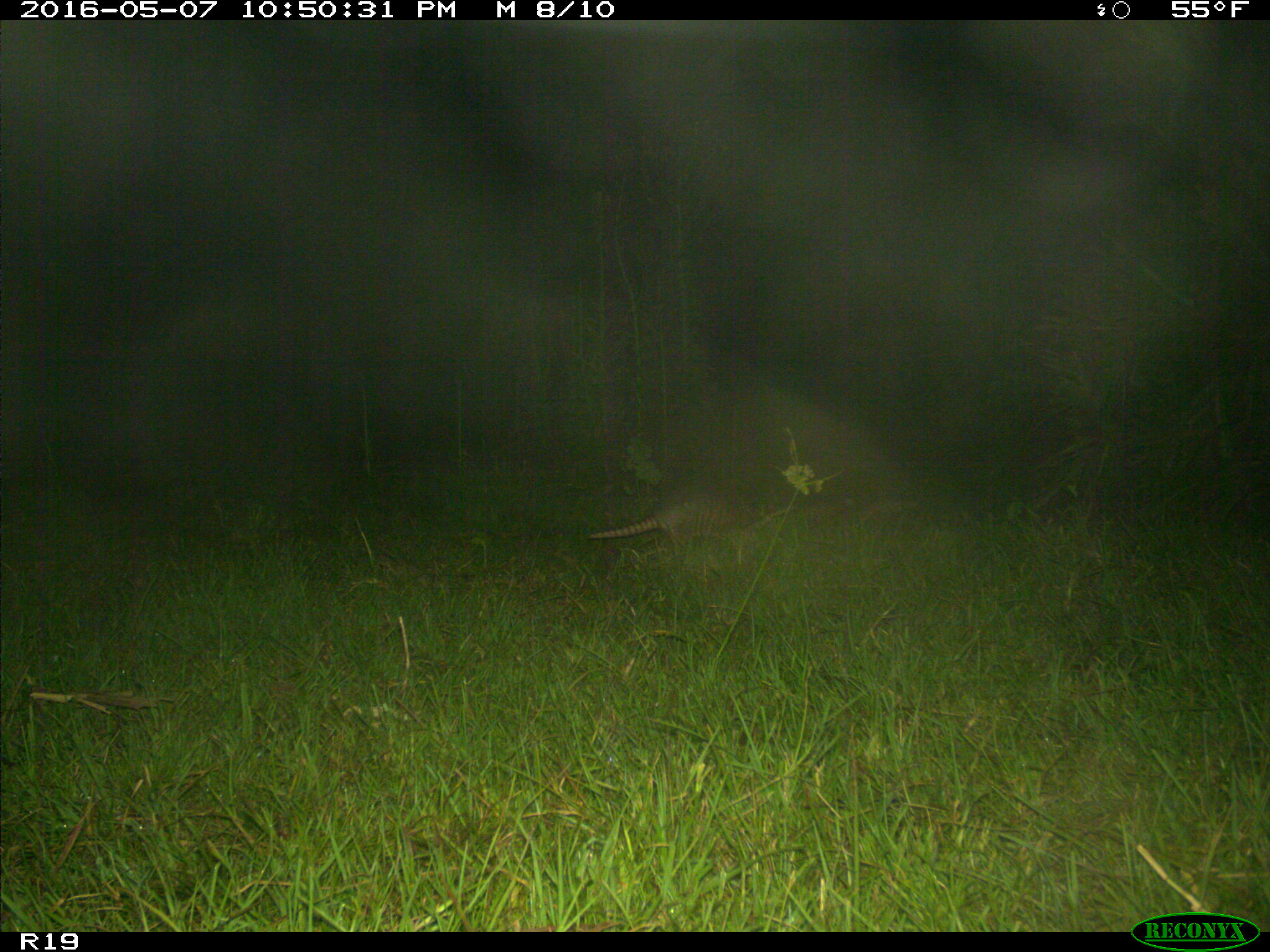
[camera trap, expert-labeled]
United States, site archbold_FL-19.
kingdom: Animalia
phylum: Chordata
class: Mammalia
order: Cingulata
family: Dasypodidae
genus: Dasypus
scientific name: Dasypus novemcinctus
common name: nine-banded armadillo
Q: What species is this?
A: Dasypus novemcinctus (nine-banded armadillo).